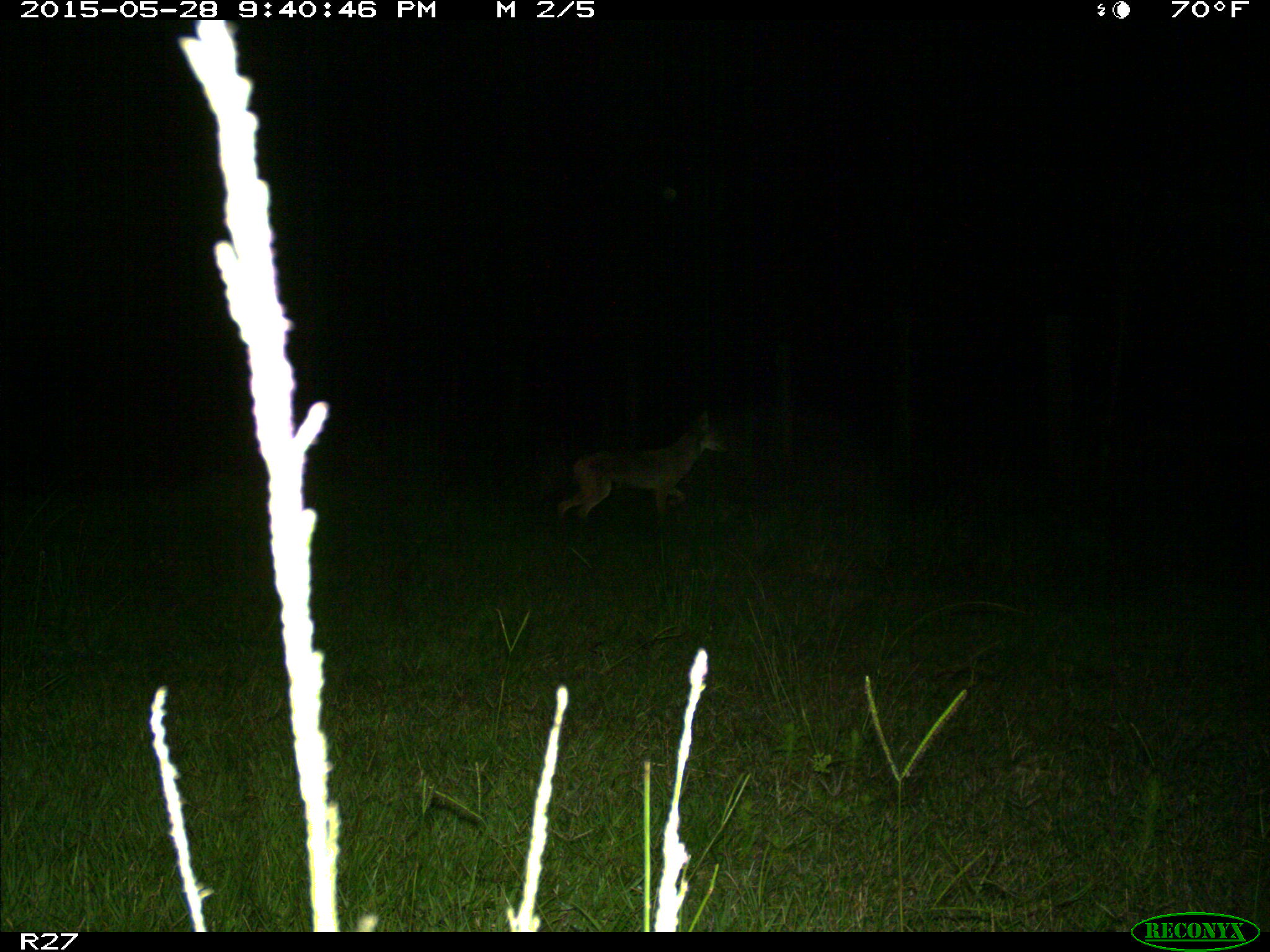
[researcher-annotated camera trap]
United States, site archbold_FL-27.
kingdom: Animalia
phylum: Chordata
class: Mammalia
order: Carnivora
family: Canidae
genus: Canis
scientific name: Canis latrans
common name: coyote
Canis latrans (coyote).